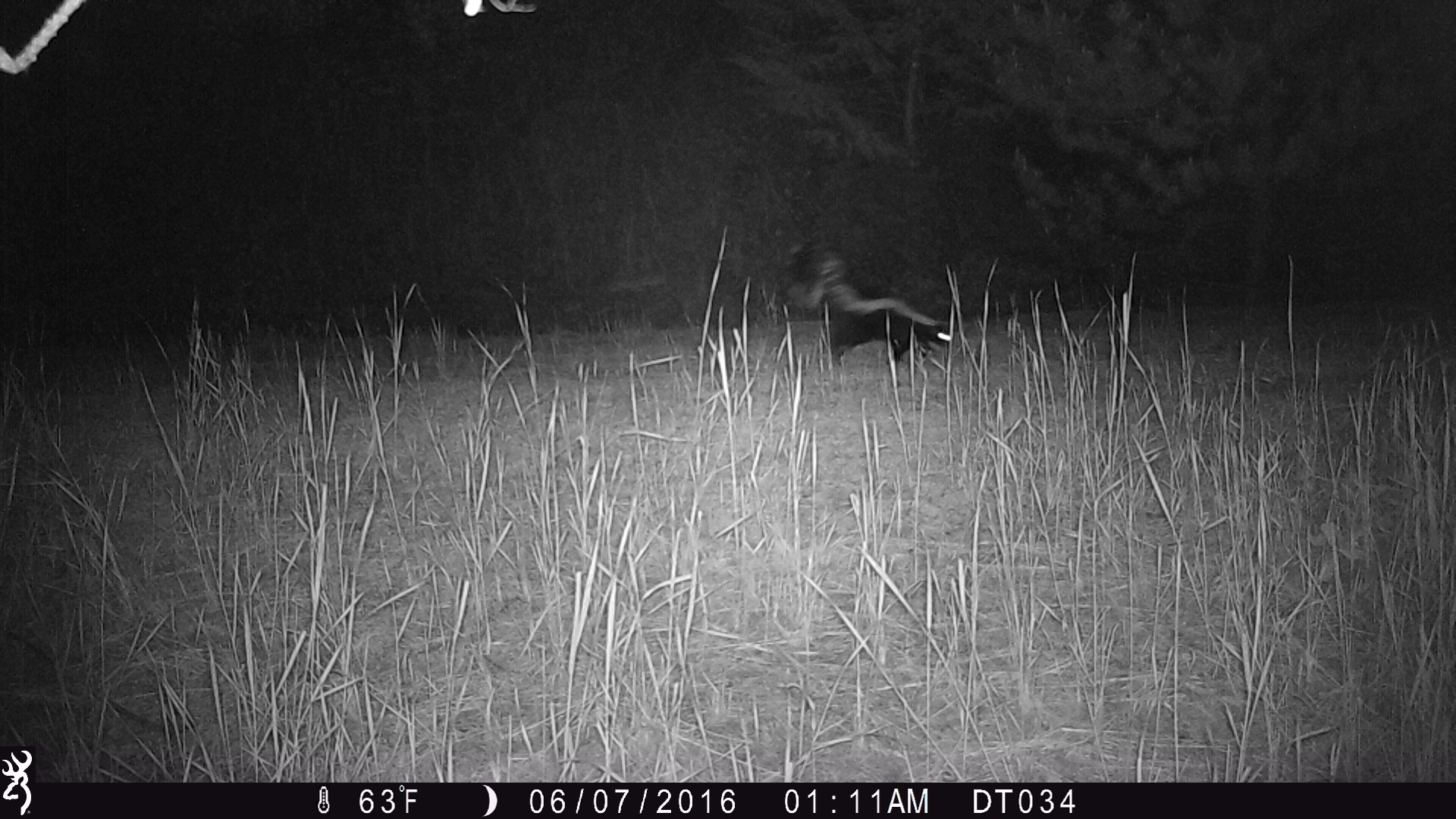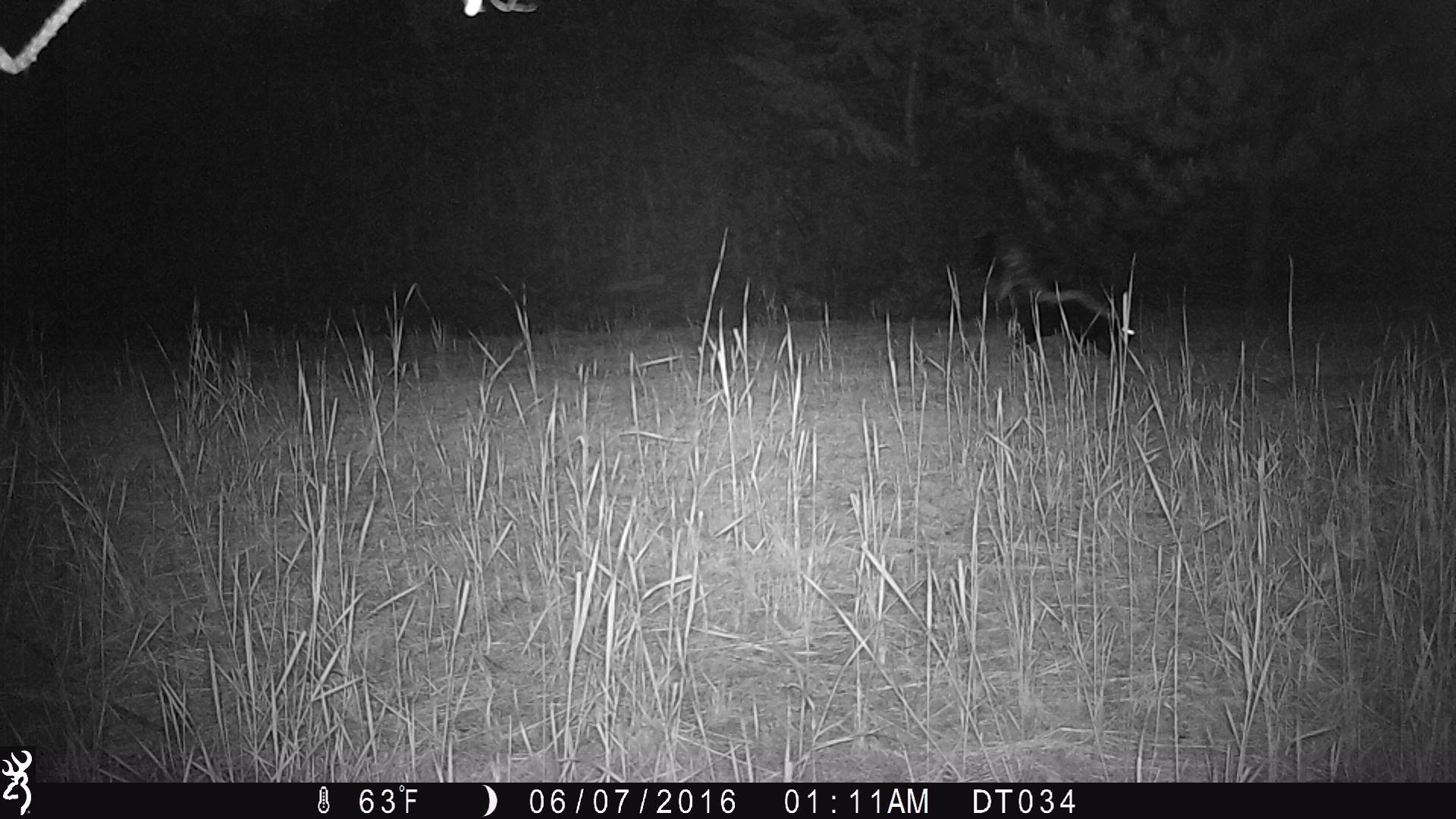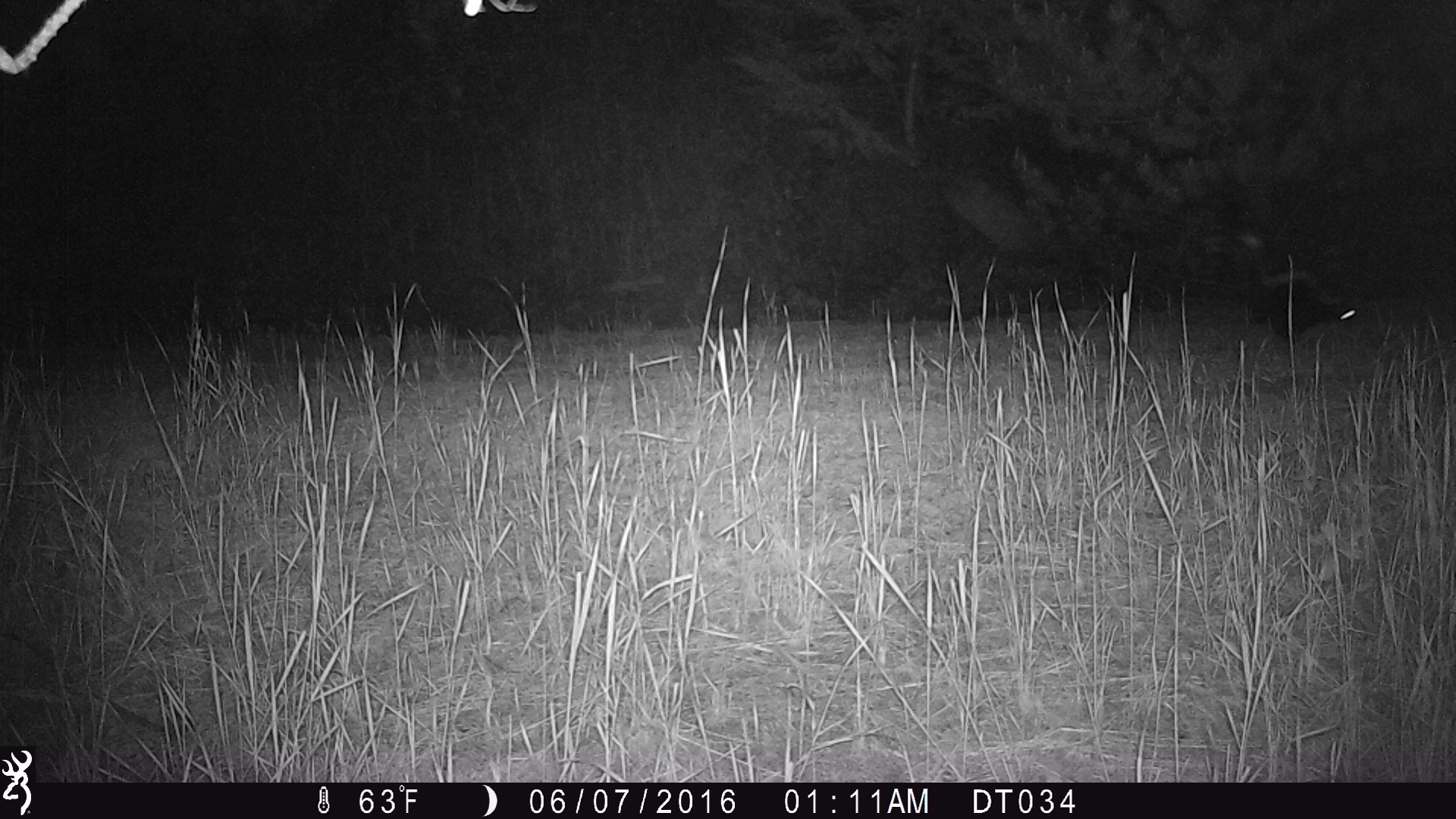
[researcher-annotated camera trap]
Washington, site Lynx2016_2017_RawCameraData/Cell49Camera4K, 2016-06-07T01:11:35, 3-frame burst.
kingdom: Animalia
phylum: Chordata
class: Mammalia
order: Carnivora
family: Mephitidae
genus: Mephitis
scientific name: Mephitis mephitis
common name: striped skunk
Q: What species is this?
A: Mephitis mephitis (striped skunk).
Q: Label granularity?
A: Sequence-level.